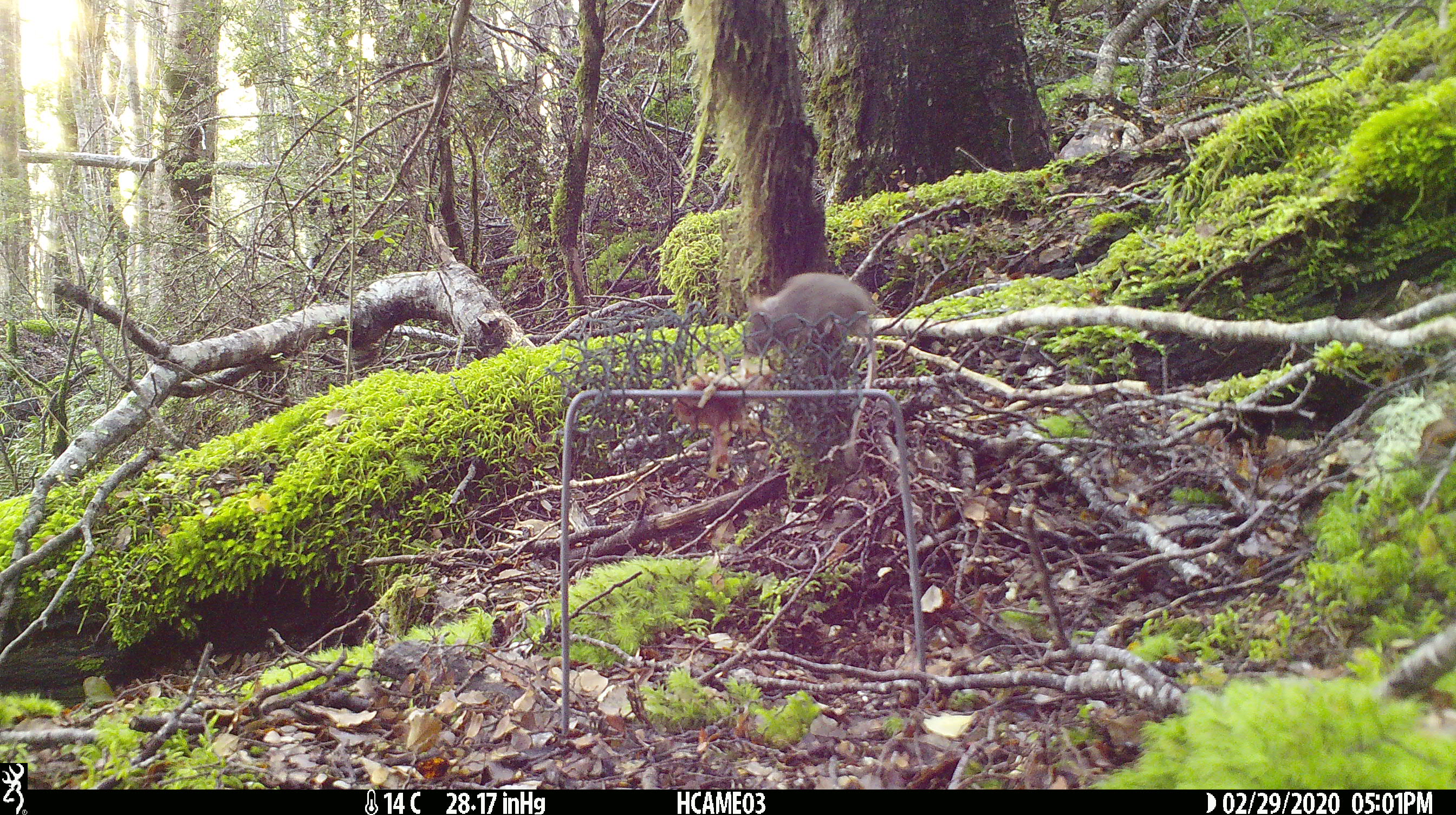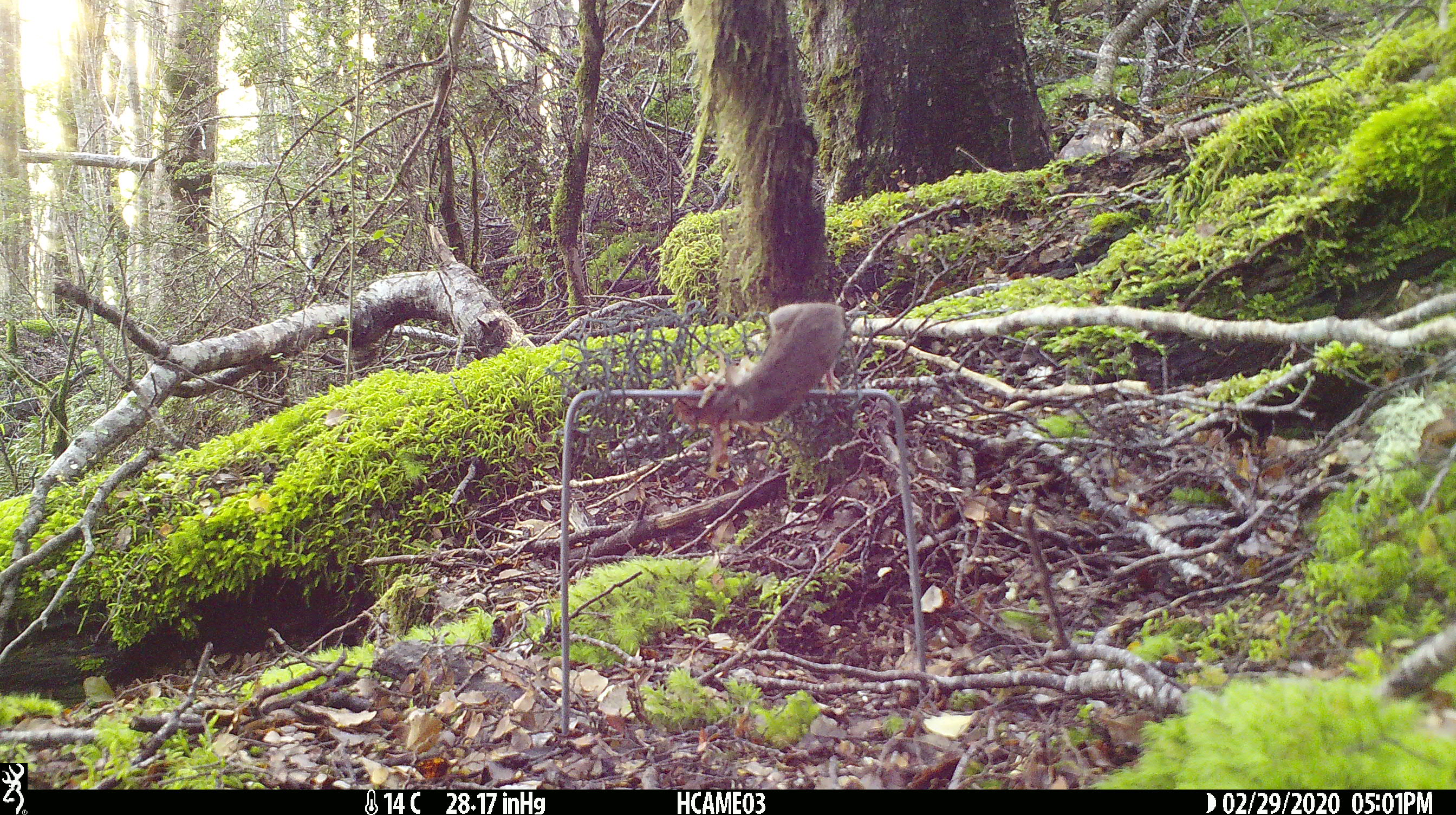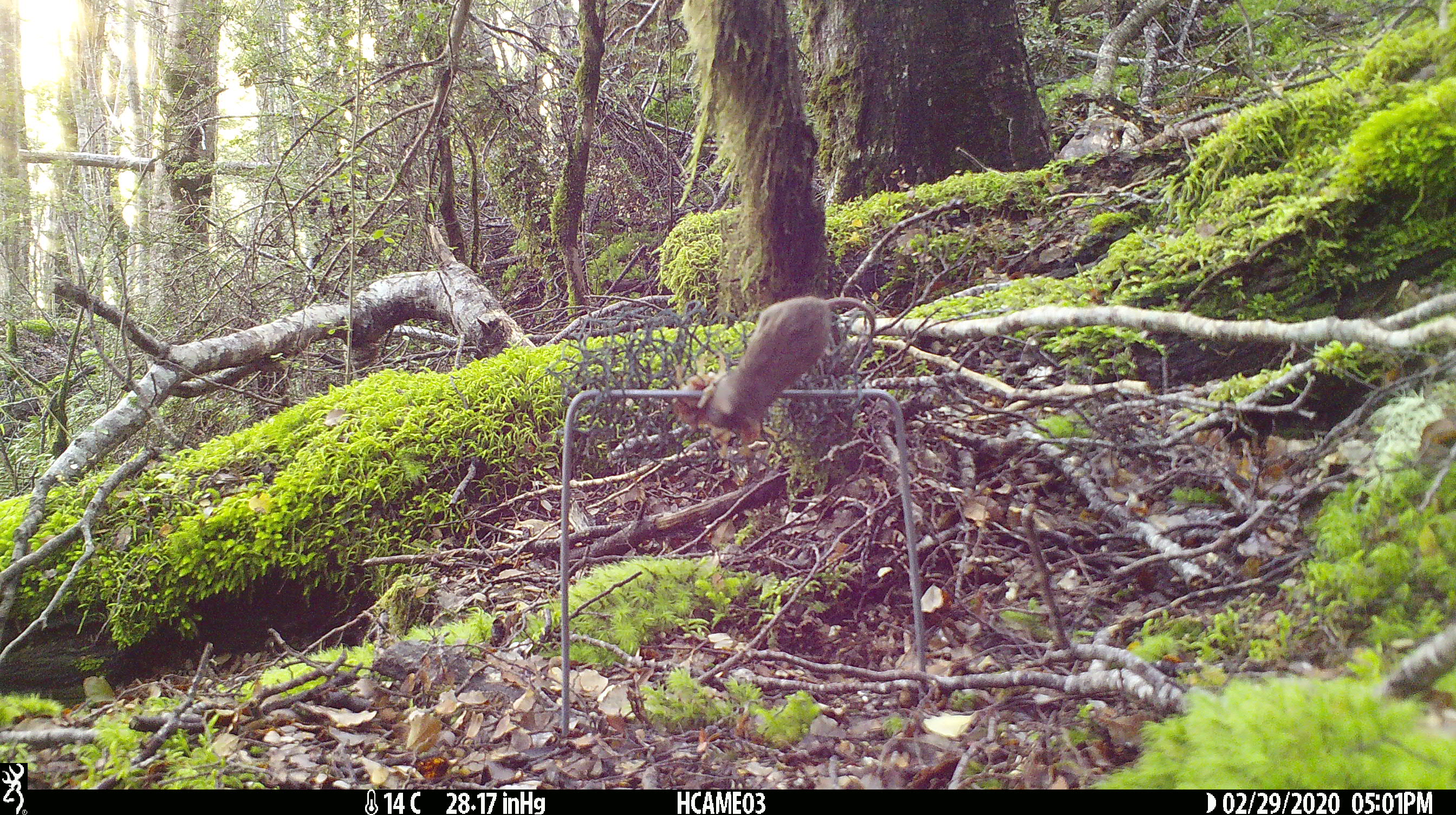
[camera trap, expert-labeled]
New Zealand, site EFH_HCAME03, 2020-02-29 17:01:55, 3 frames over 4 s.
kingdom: Animalia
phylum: Chordata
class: Mammalia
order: Rodentia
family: Muridae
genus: Mus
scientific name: Mus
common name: mouse